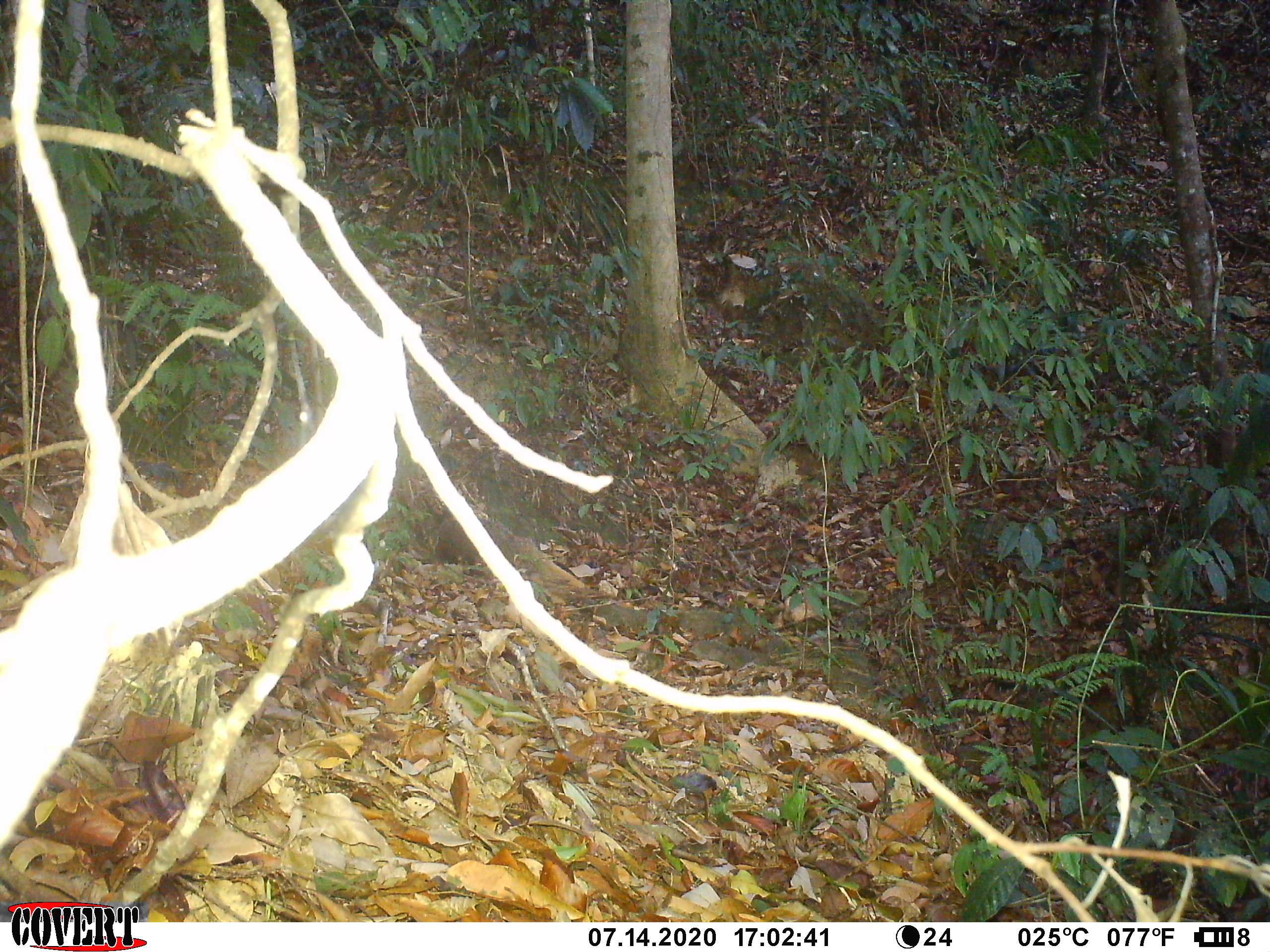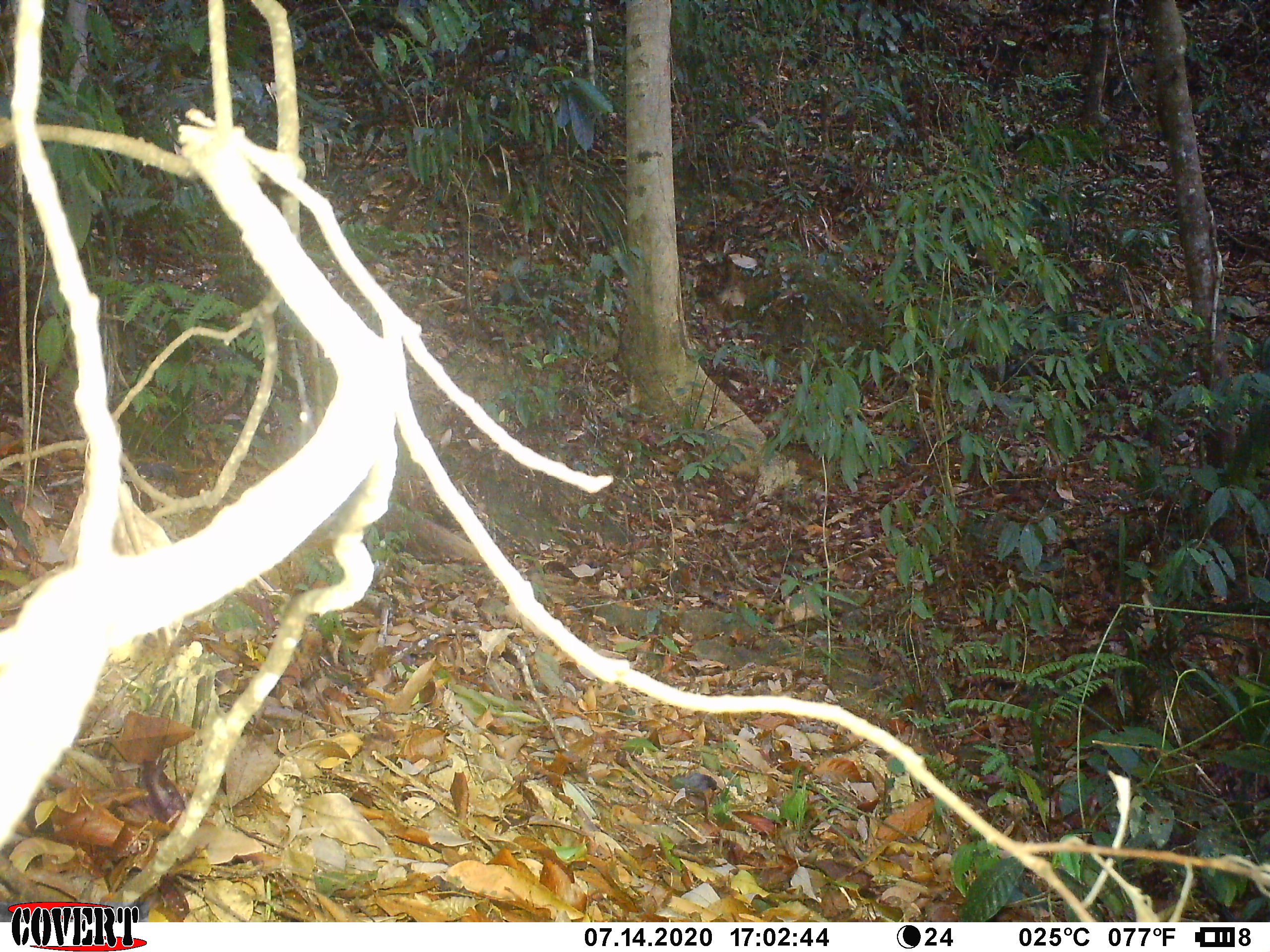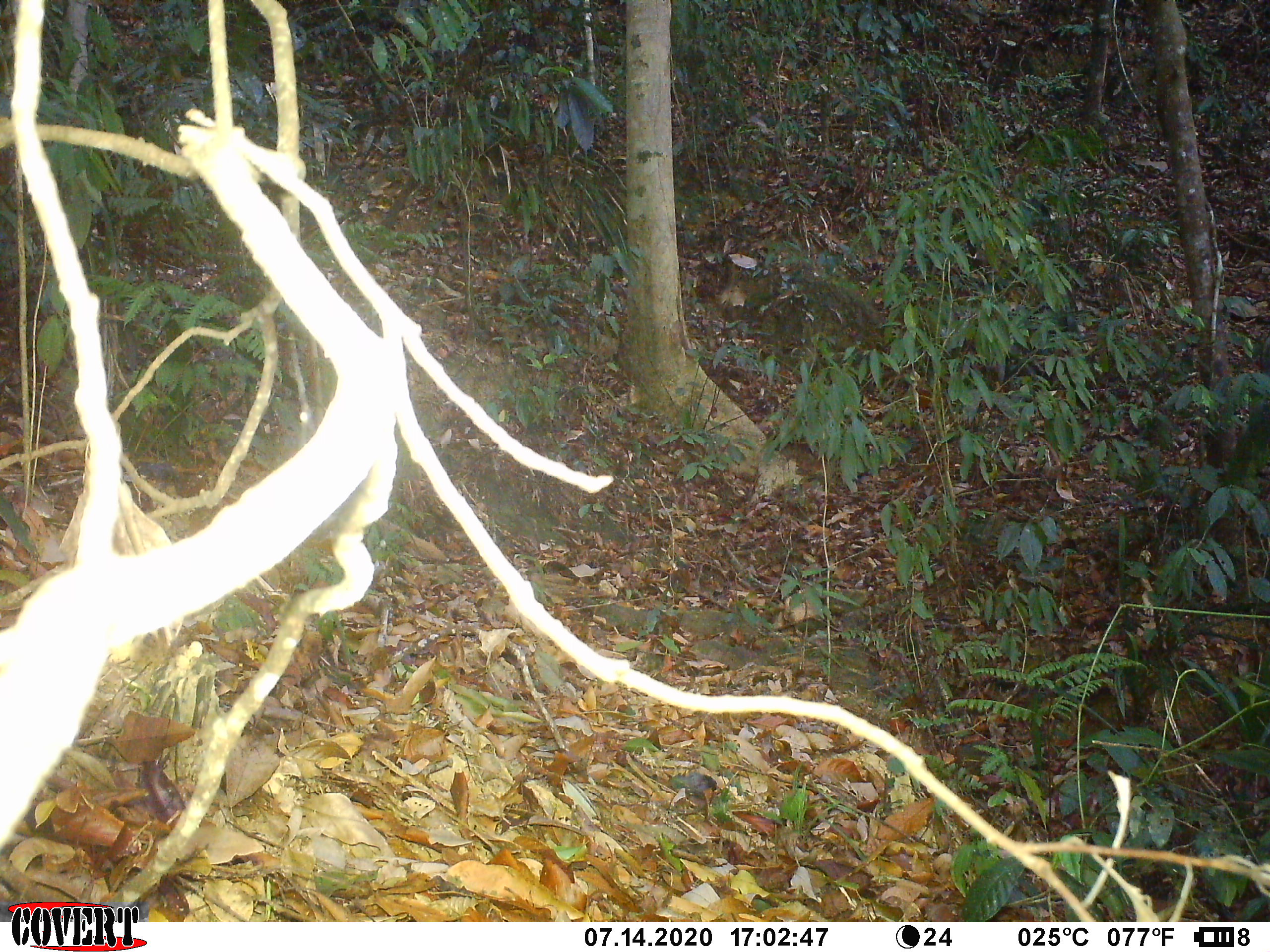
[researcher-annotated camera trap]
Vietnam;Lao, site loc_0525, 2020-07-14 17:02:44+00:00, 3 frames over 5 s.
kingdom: Animalia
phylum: Chordata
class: Mammalia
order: Carnivora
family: Herpestidae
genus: Urva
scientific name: Urva urva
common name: crab-eating mongoose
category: crab eating mongoose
Crab eating mongoose (crab-eating mongoose) (Urva urva). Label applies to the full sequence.